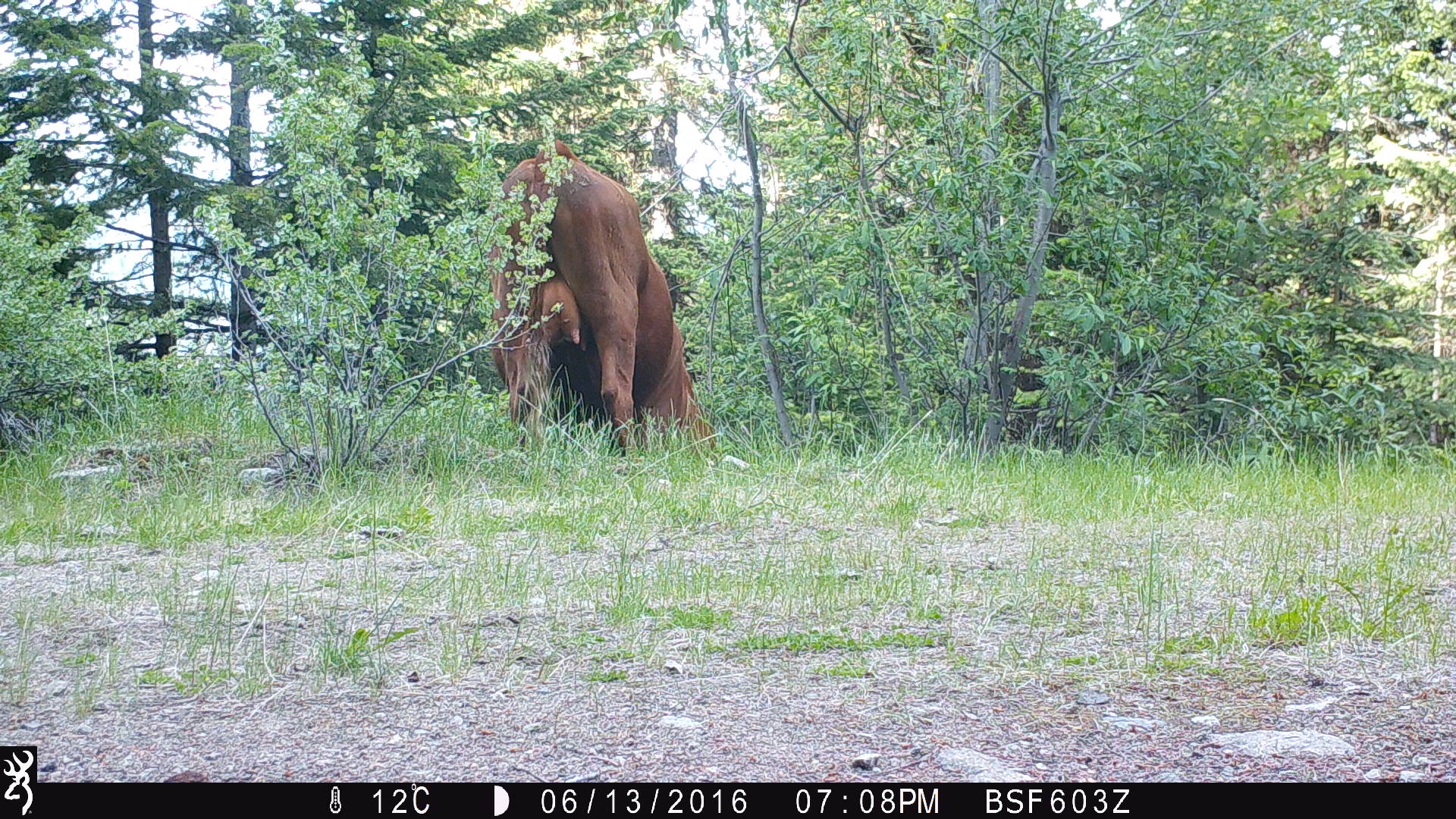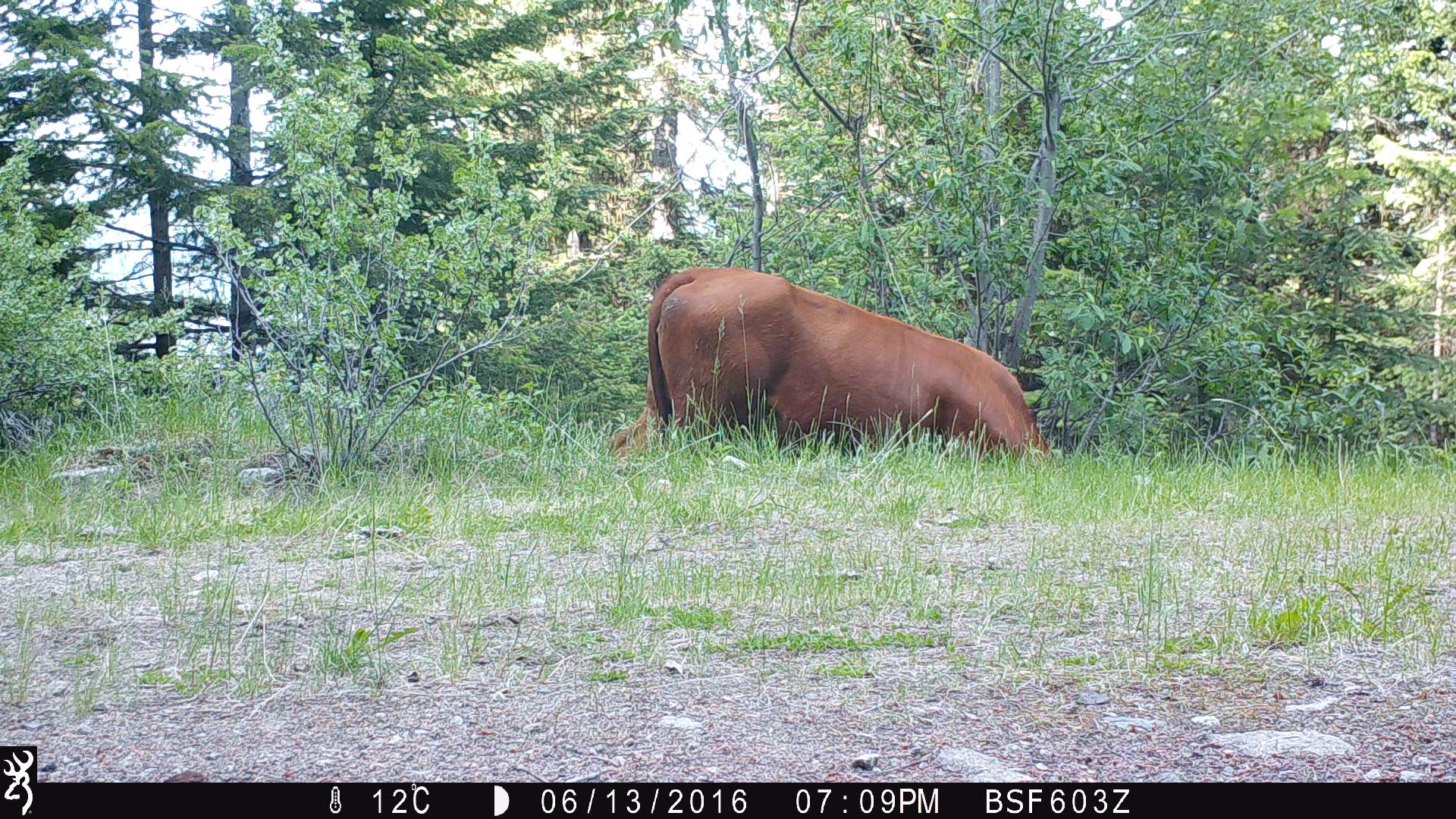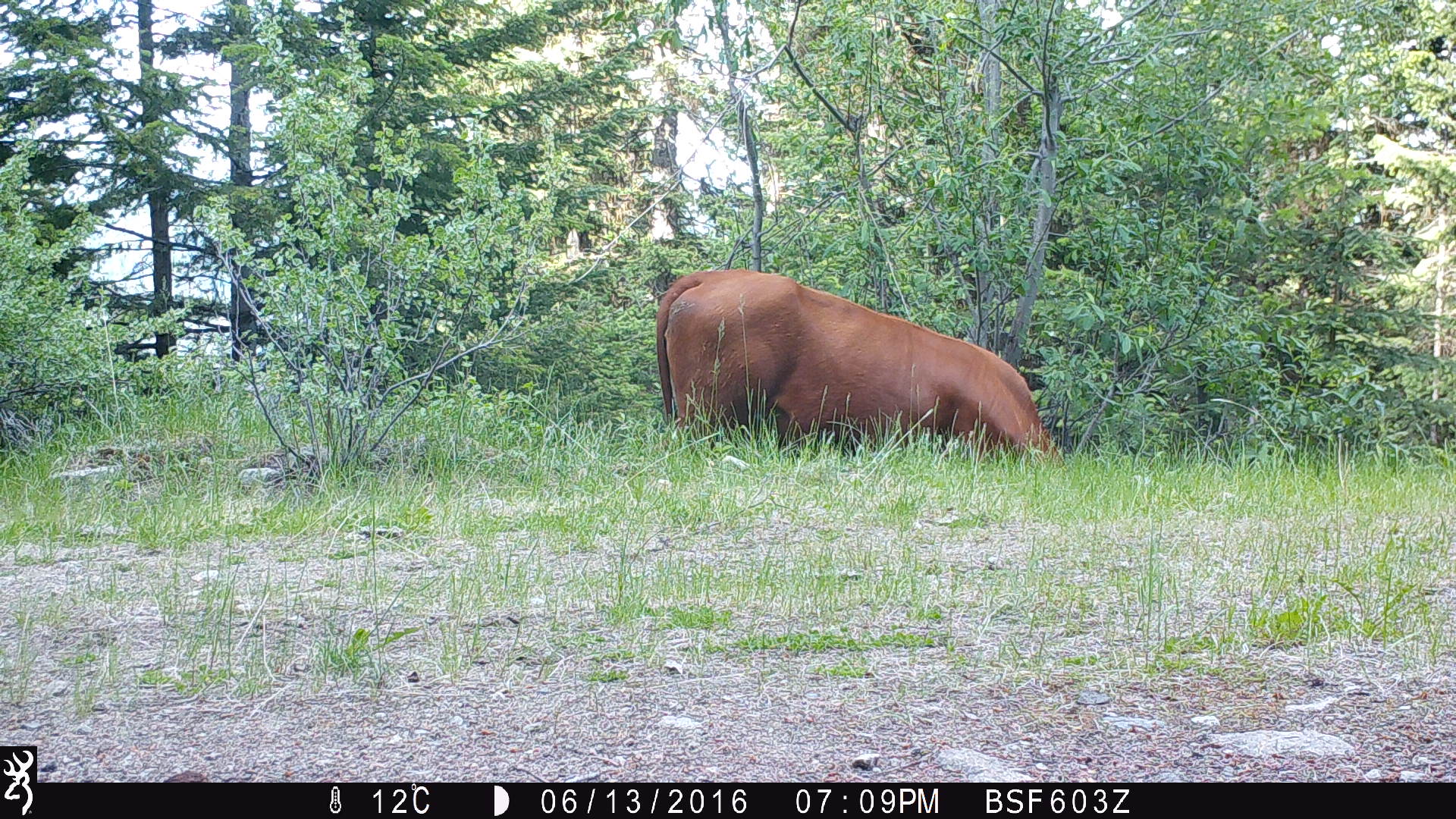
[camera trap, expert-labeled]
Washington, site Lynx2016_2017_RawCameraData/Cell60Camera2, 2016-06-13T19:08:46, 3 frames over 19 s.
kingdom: Animalia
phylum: Chordata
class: Mammalia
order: Artiodactyla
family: Bovidae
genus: Bos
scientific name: Bos taurus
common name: domestic cattle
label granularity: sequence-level